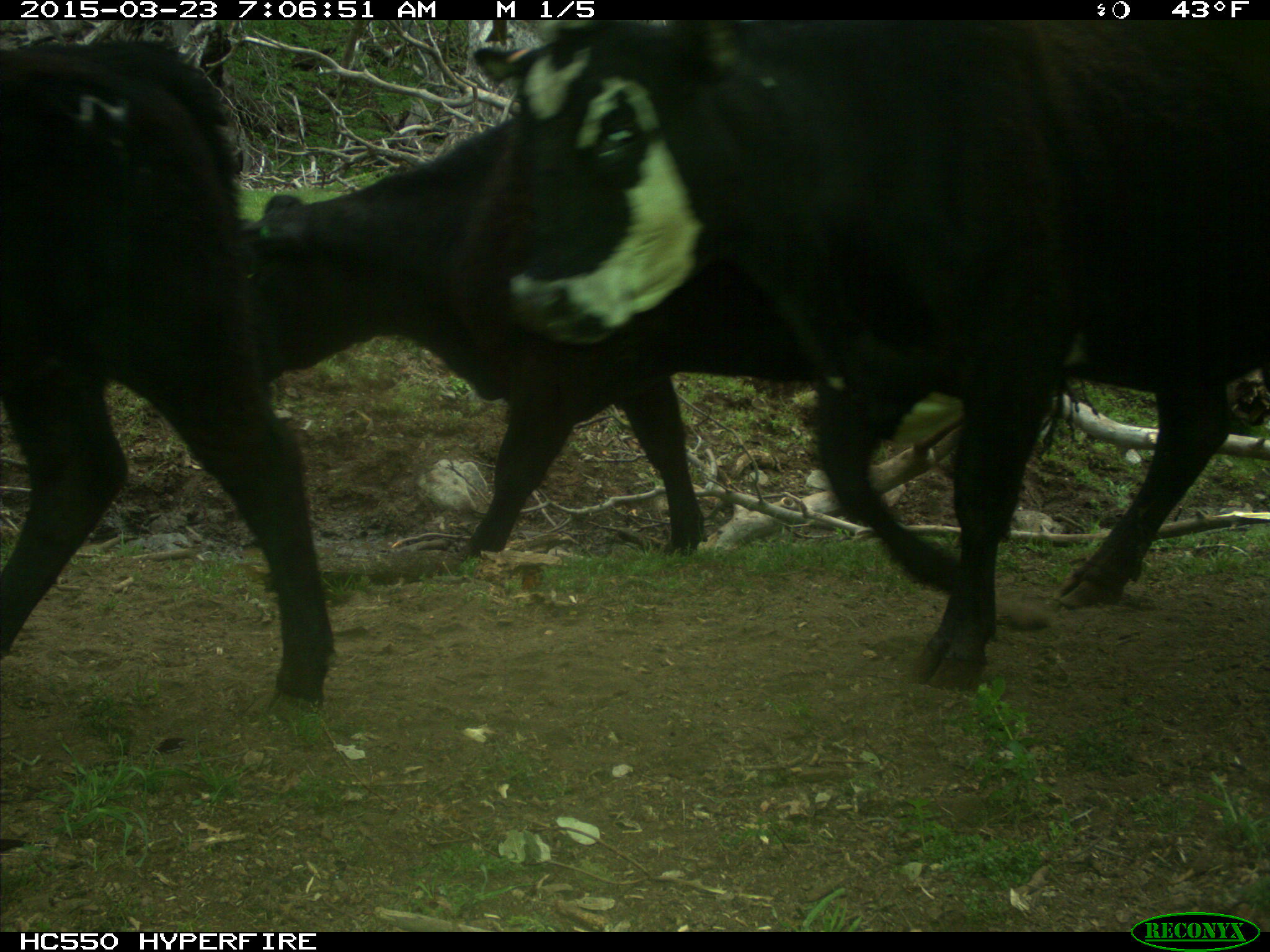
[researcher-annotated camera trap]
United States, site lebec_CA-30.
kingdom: Animalia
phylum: Chordata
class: Mammalia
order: Artiodactyla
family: Bovidae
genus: Bos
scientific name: Bos taurus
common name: domestic cow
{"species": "Bos taurus (domestic cow)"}